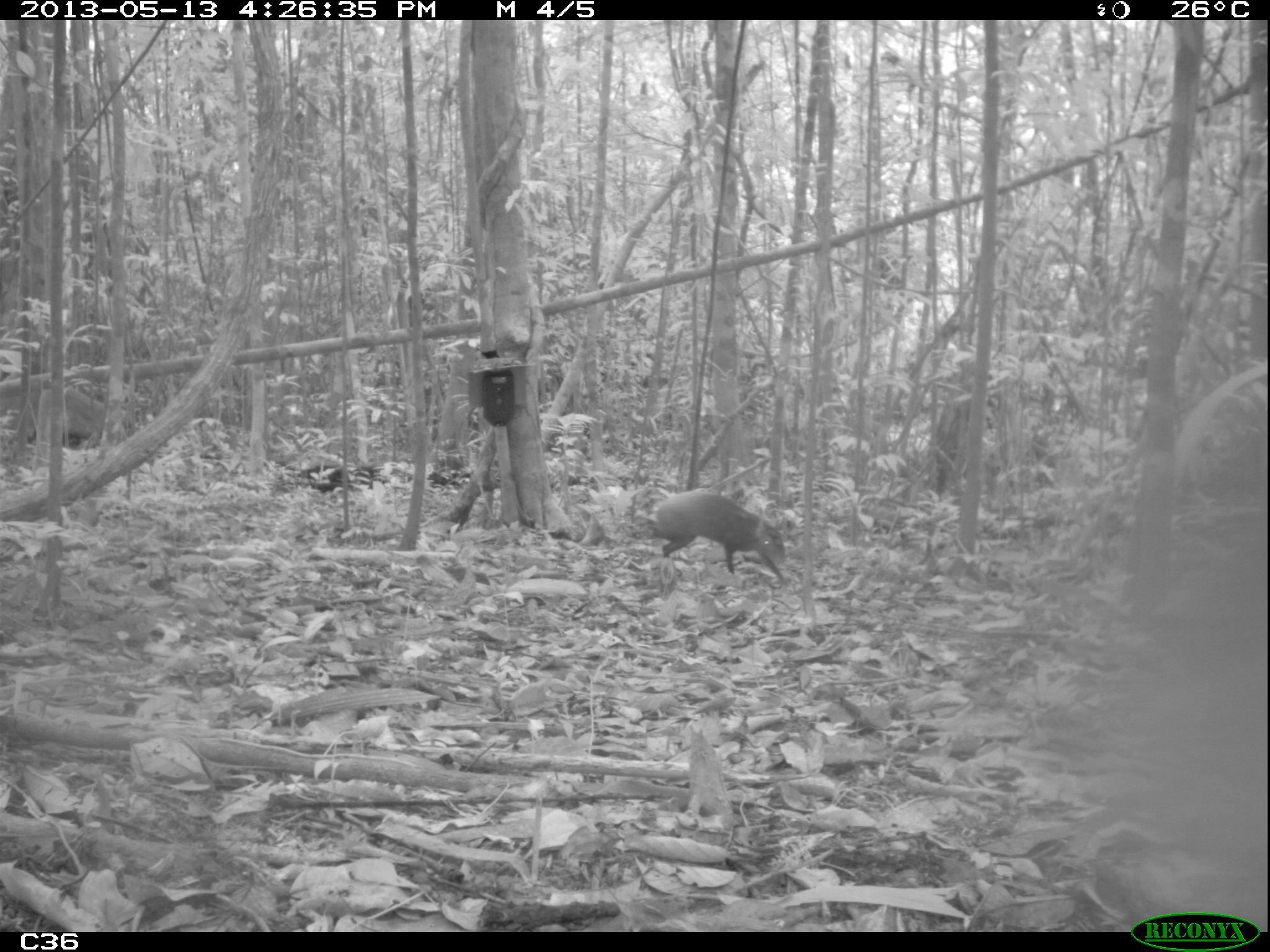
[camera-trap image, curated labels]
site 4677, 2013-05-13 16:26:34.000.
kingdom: Animalia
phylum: Chordata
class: Mammalia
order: Rodentia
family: Dasyproctidae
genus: Dasyprocta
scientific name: Dasyprocta leporina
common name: red-rumped agouti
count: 1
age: adult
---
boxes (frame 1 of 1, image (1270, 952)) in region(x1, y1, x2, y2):
dasyprocta leporina: region(650, 488, 789, 586)